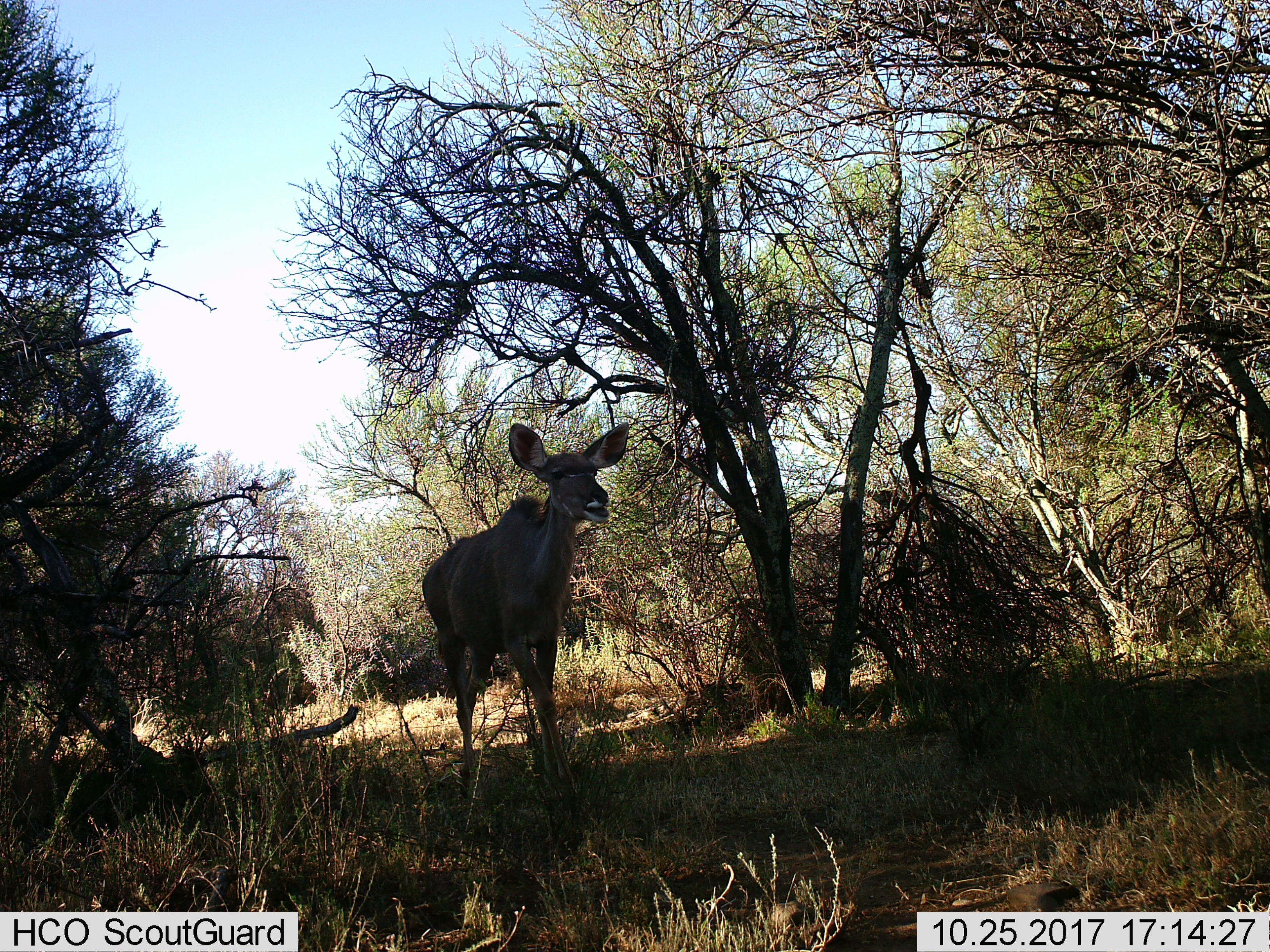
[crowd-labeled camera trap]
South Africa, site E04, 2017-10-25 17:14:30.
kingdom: Animalia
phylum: Chordata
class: Mammalia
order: Artiodactyla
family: Bovidae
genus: Tragelaphus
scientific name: Tragelaphus strepsiceros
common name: greater kudu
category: kudu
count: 1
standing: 20%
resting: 0%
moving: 80%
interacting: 0%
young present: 0%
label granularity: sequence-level